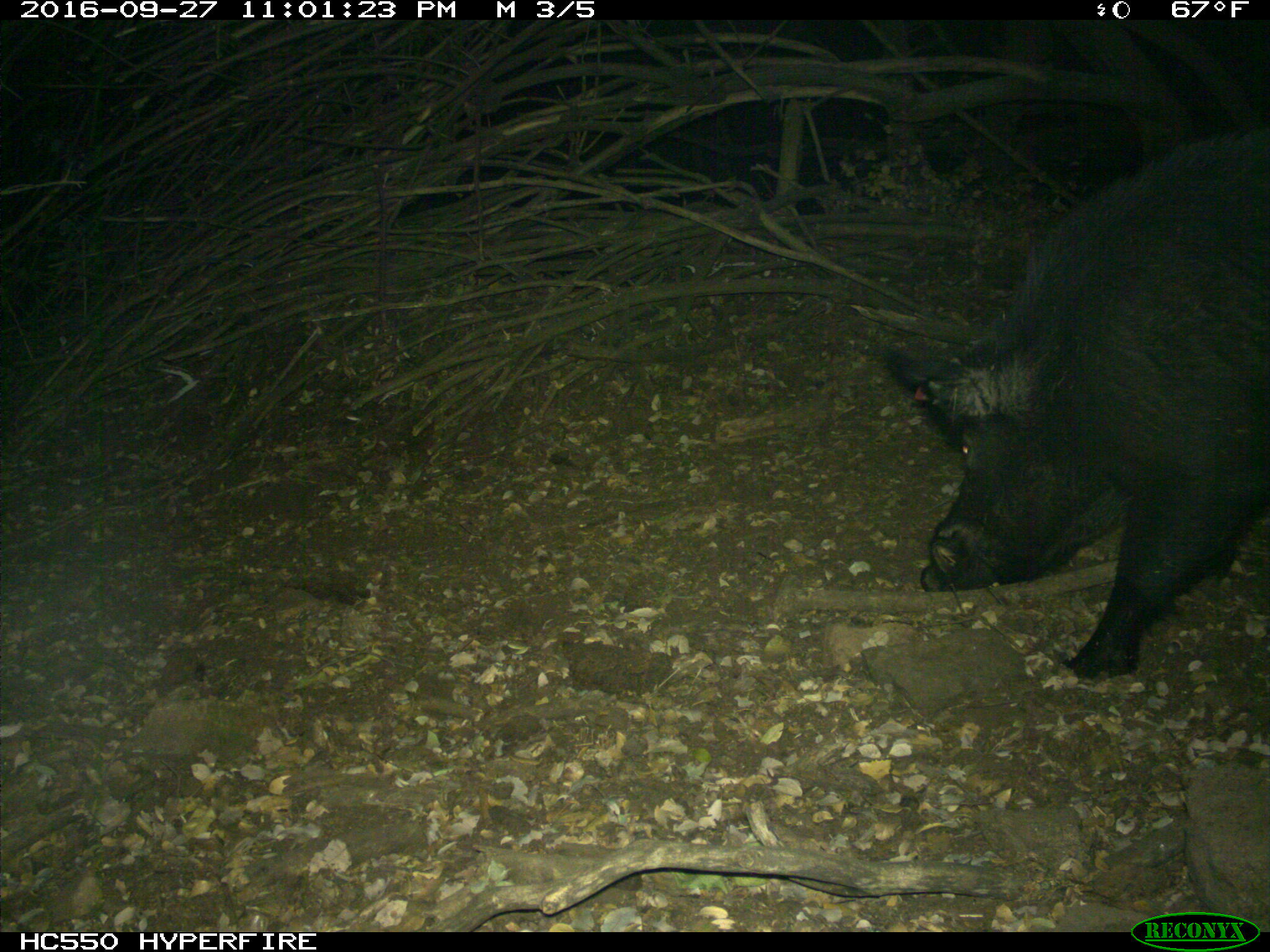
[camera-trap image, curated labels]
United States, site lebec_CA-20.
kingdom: Animalia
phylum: Chordata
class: Mammalia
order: Artiodactyla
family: Suidae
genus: Sus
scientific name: Sus scrofa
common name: wild boar